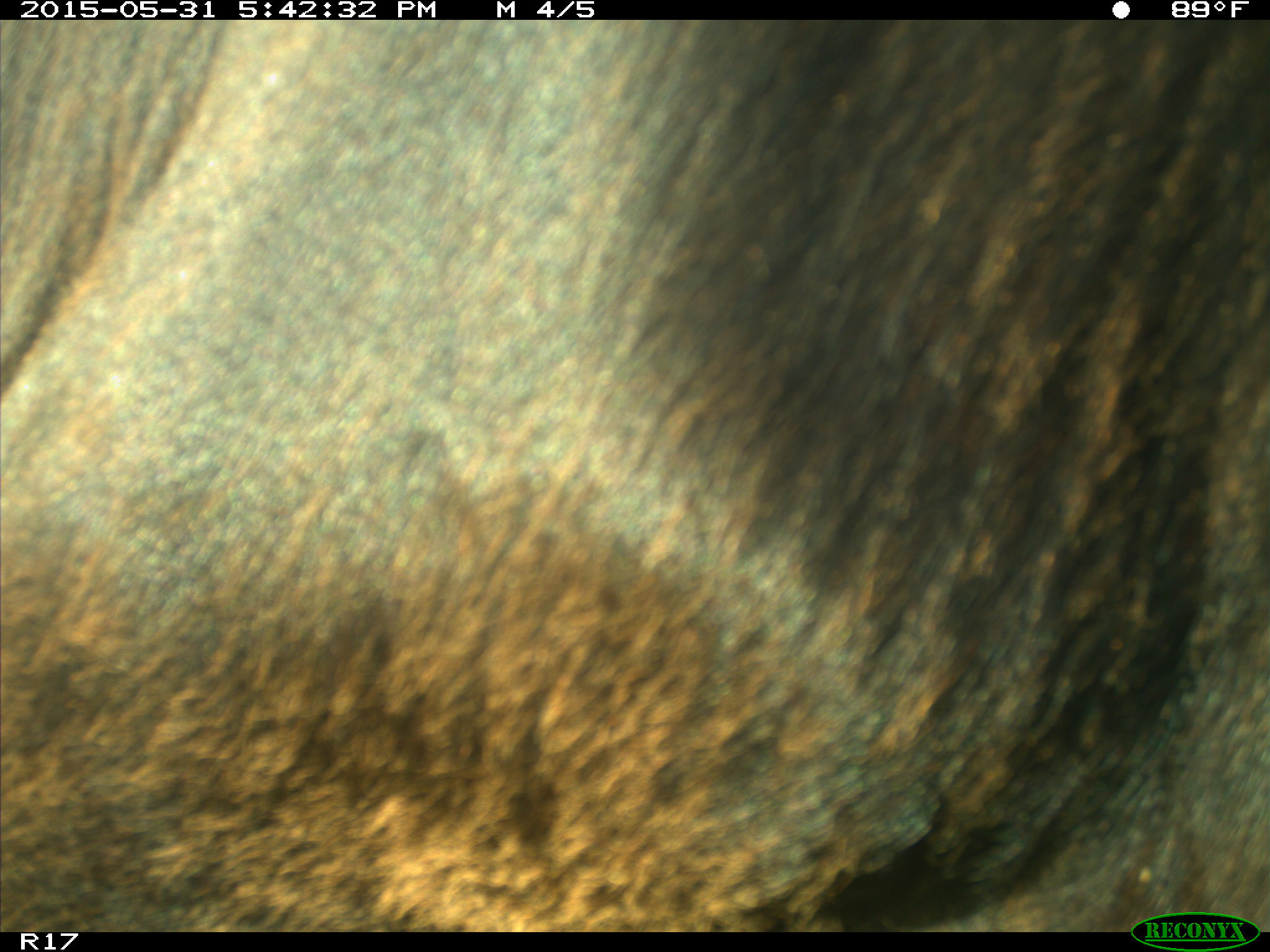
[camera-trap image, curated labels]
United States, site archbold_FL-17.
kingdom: Animalia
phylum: Chordata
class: Mammalia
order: Artiodactyla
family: Bovidae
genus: Bos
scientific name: Bos taurus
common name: domestic cow